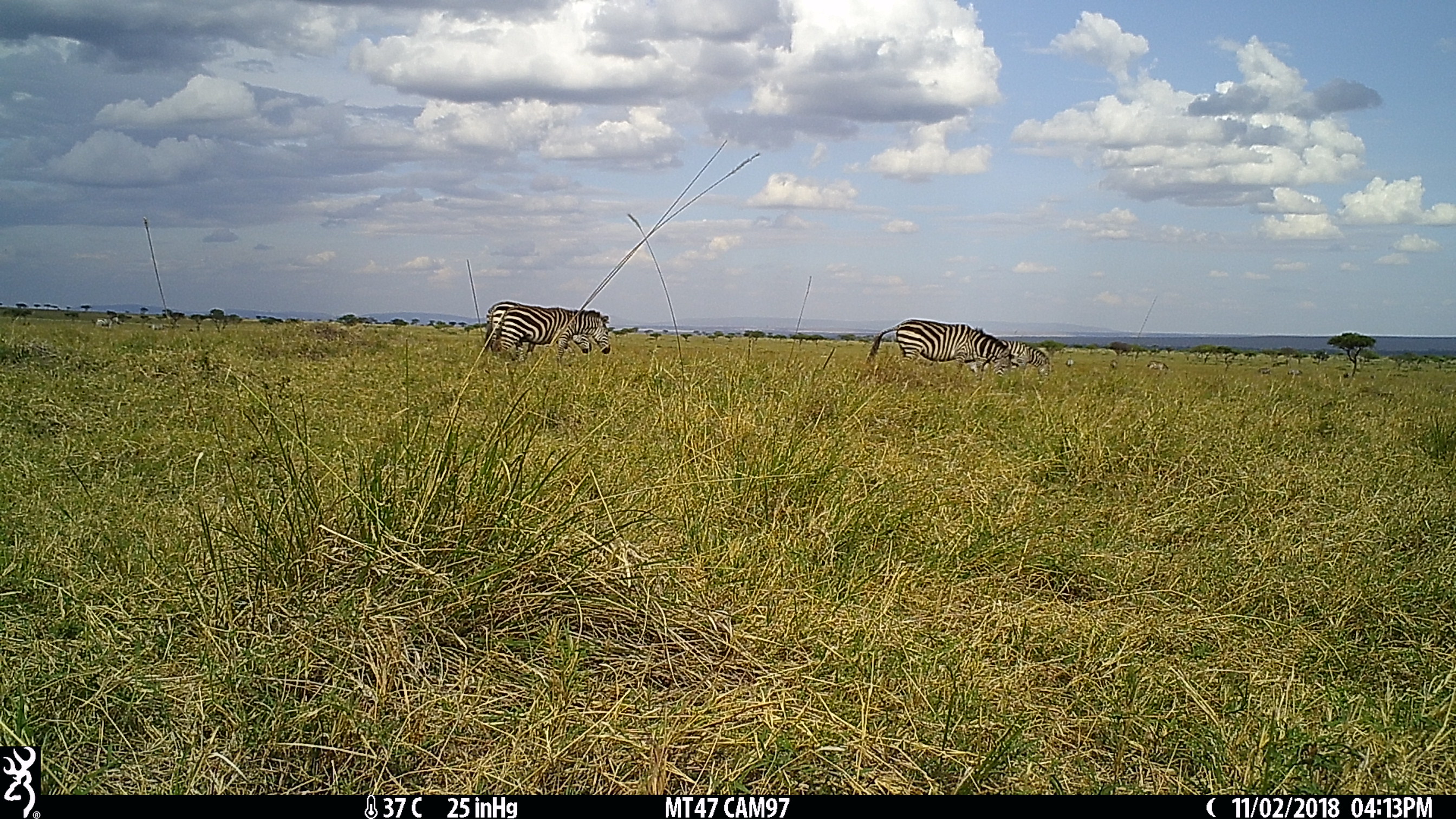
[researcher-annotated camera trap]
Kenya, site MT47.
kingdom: Animalia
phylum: Chordata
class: Mammalia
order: Perissodactyla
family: Equidae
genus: Equus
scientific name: Equus quagga burchellii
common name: burchell's zebra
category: zebra